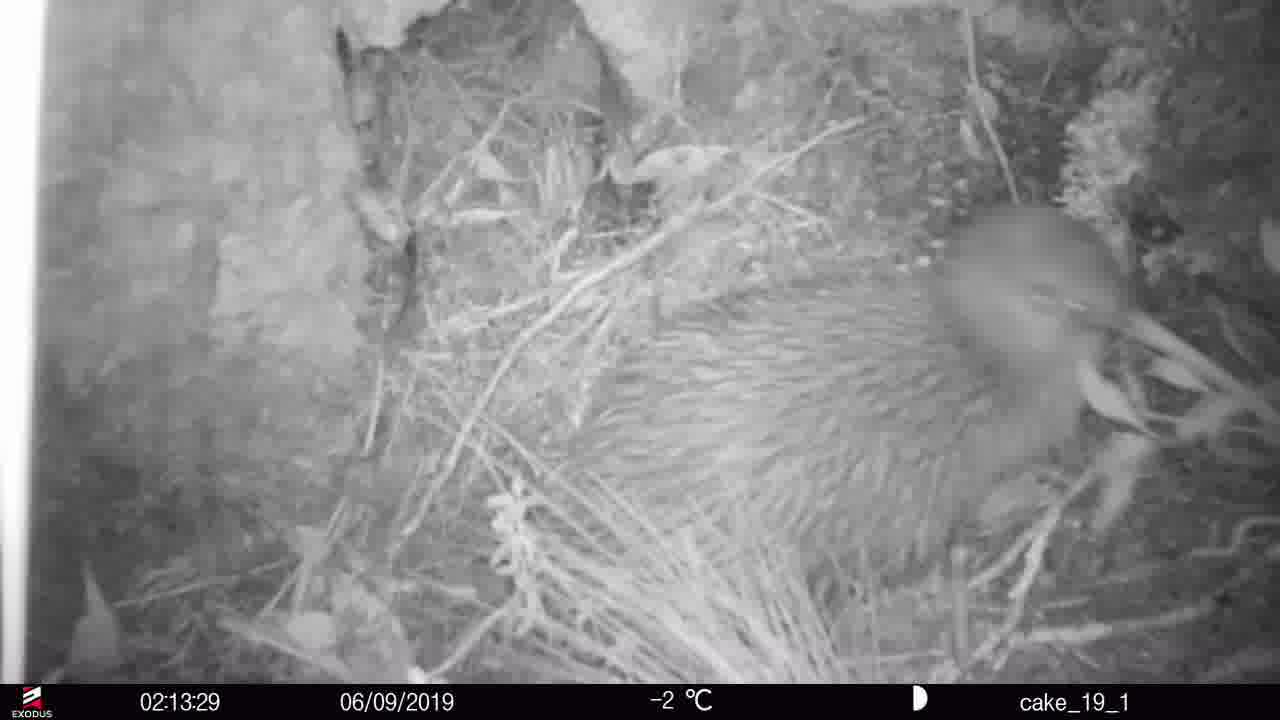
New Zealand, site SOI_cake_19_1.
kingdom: Animalia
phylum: Chordata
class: Aves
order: Apterygiformes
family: Apterygidae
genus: Apteryx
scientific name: Apteryx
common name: kiwi